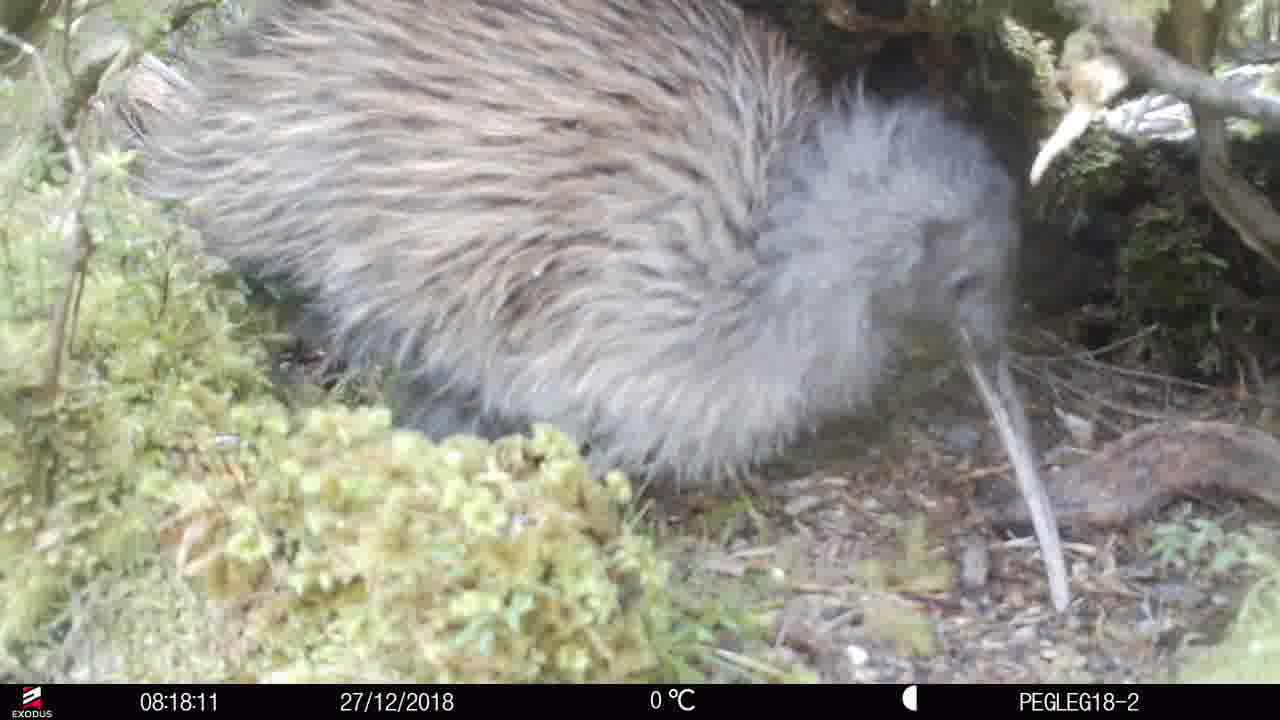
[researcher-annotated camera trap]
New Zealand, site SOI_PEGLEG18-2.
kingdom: Animalia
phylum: Chordata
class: Aves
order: Apterygiformes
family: Apterygidae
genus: Apteryx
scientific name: Apteryx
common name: kiwi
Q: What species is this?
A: Kiwi (Apteryx).